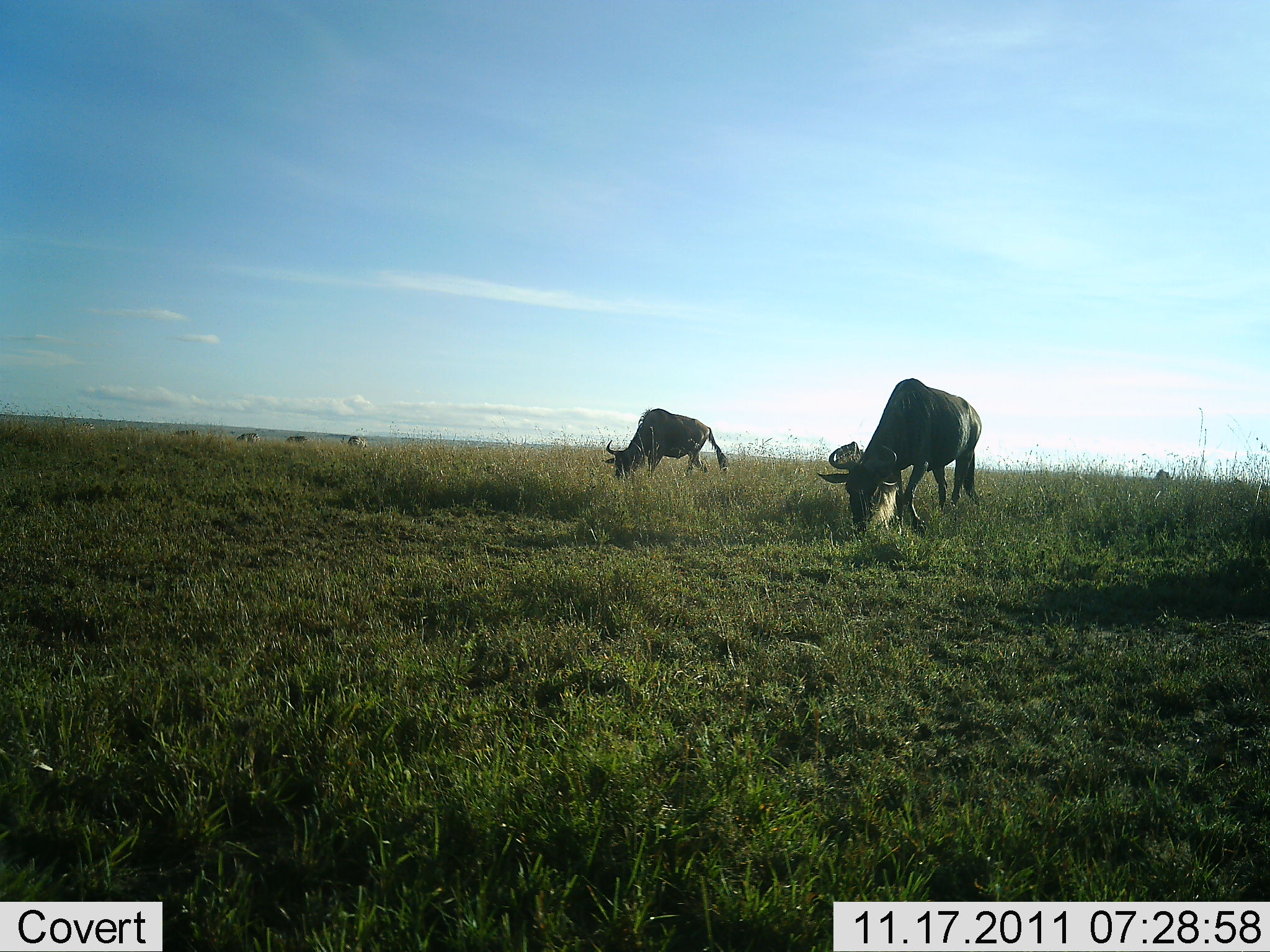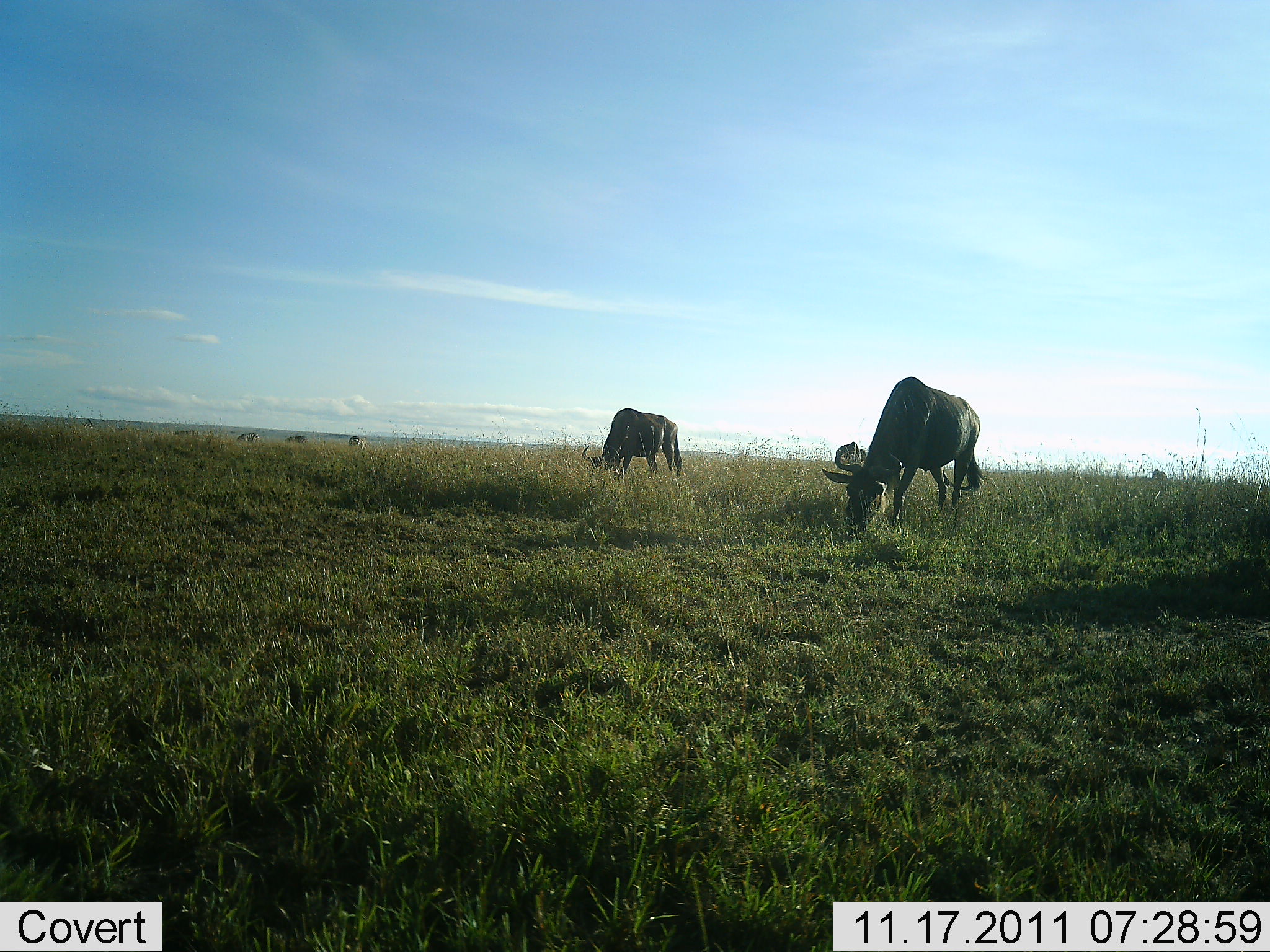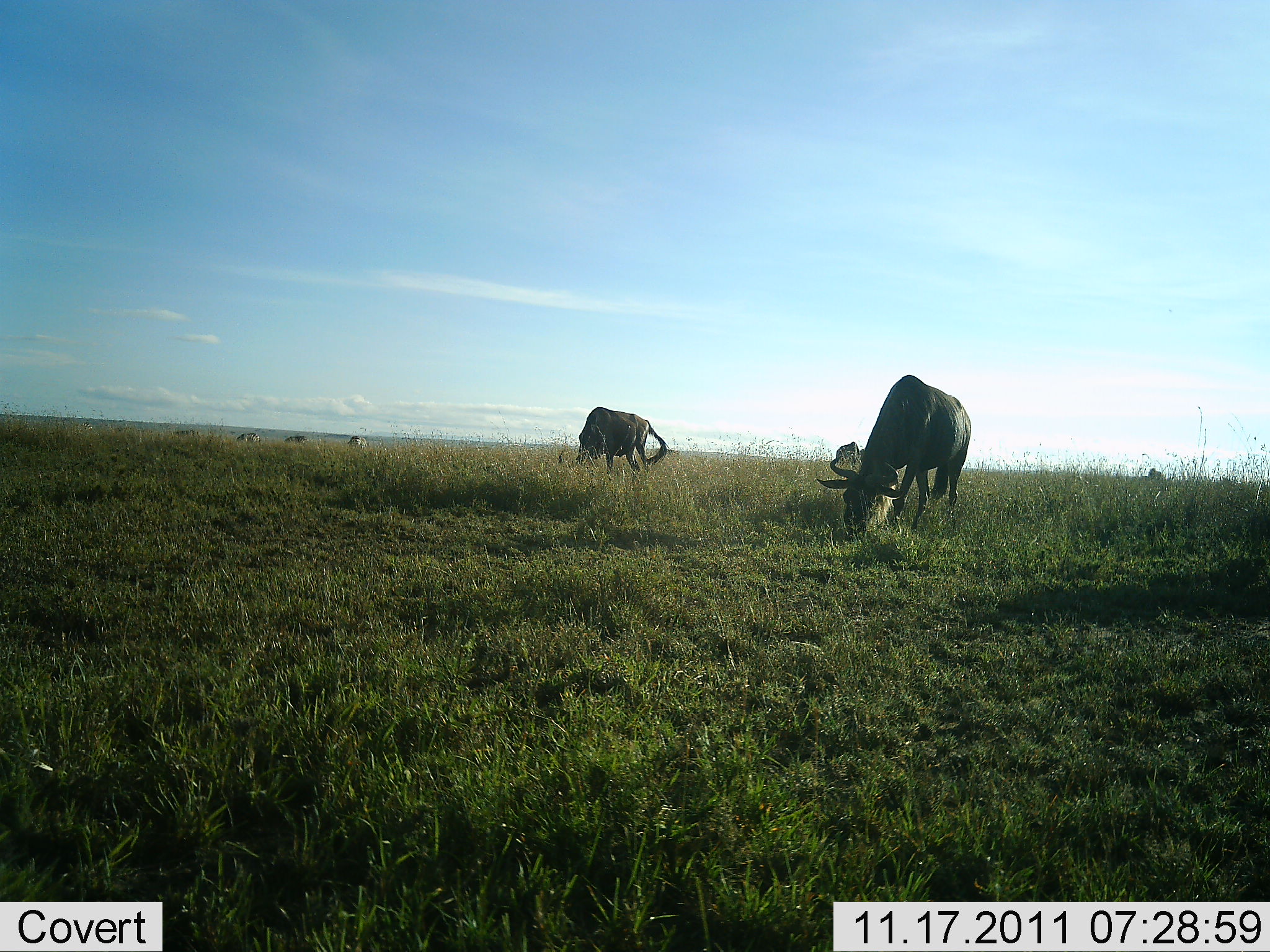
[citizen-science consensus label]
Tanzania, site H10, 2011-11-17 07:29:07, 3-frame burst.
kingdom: Animalia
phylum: Chordata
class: Mammalia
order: Artiodactyla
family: Bovidae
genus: Connochaetes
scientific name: Connochaetes taurinus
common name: blue wildebeest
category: wildebeest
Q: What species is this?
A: Wildebeest (blue wildebeest) (Connochaetes taurinus).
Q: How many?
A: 7.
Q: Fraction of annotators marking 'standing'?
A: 20%.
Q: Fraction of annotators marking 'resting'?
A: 0%.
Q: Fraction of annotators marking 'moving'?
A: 27%.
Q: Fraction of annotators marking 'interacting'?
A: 0%.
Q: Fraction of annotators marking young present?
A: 0%.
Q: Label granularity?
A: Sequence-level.